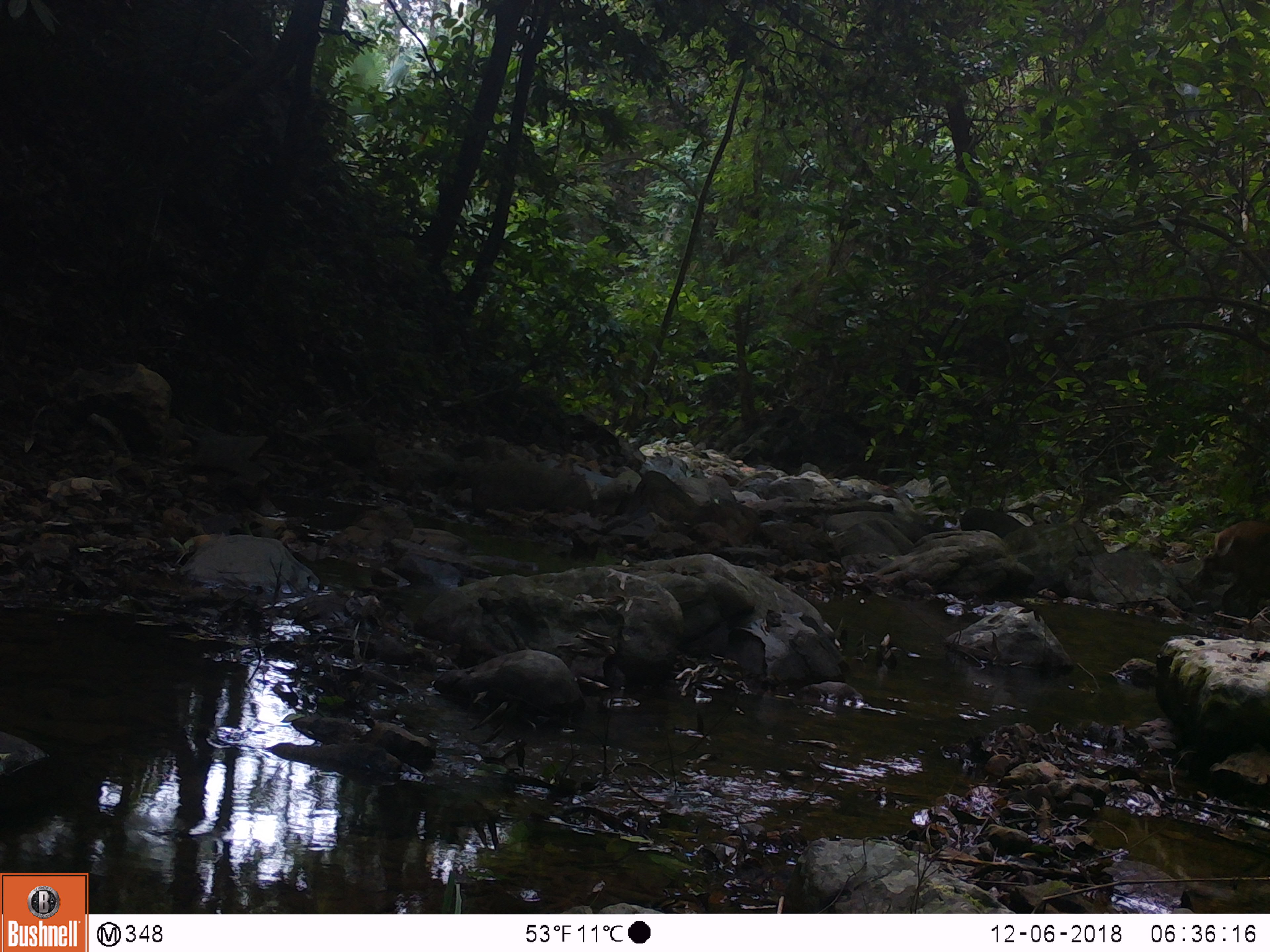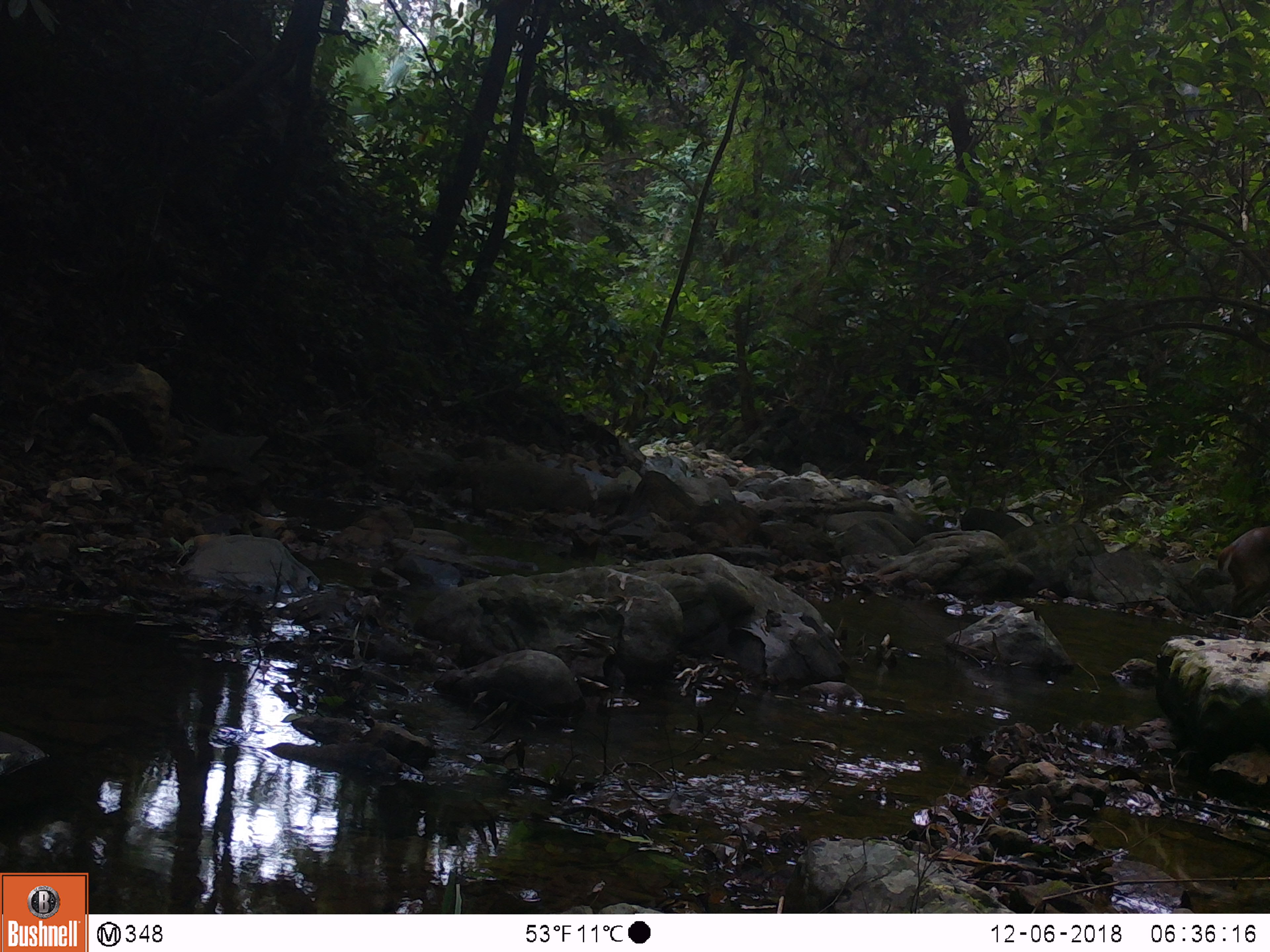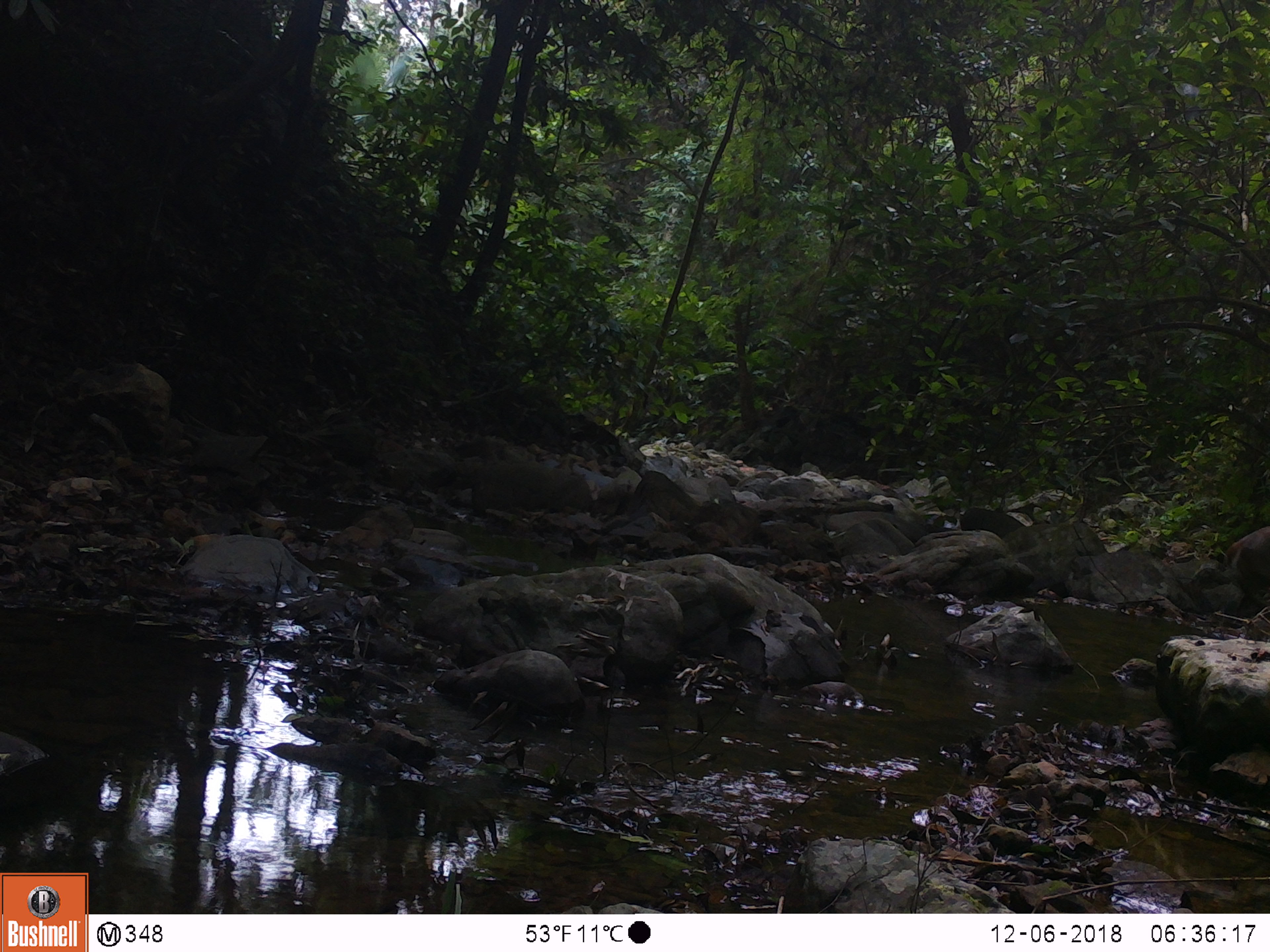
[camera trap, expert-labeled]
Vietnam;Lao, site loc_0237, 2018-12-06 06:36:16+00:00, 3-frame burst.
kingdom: Animalia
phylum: Chordata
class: Mammalia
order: Artiodactyla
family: Cervidae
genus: Muntiacus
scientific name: Muntiacus vuquangensis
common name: large-antlered muntjac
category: large antlered muntjac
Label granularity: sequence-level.